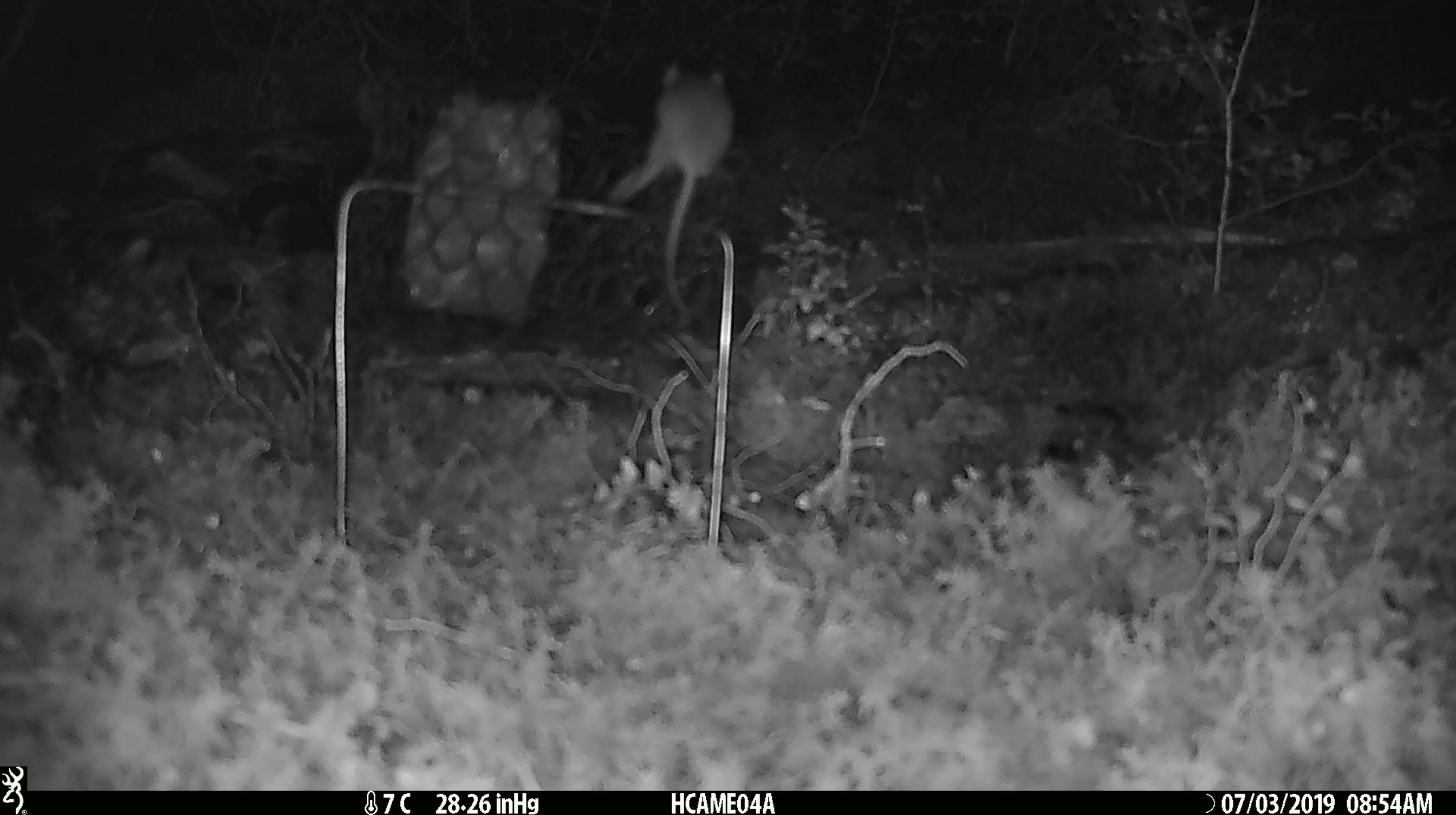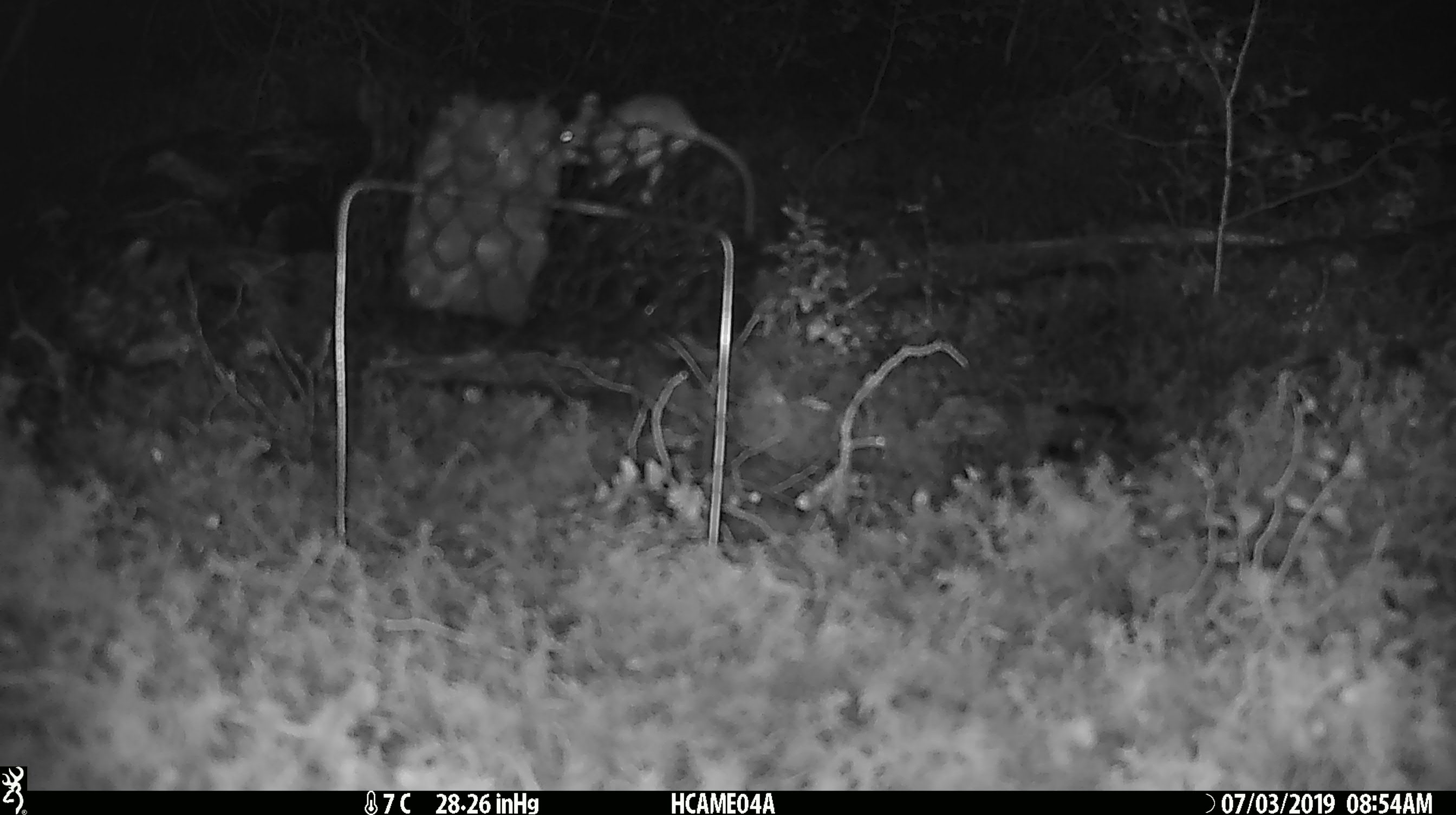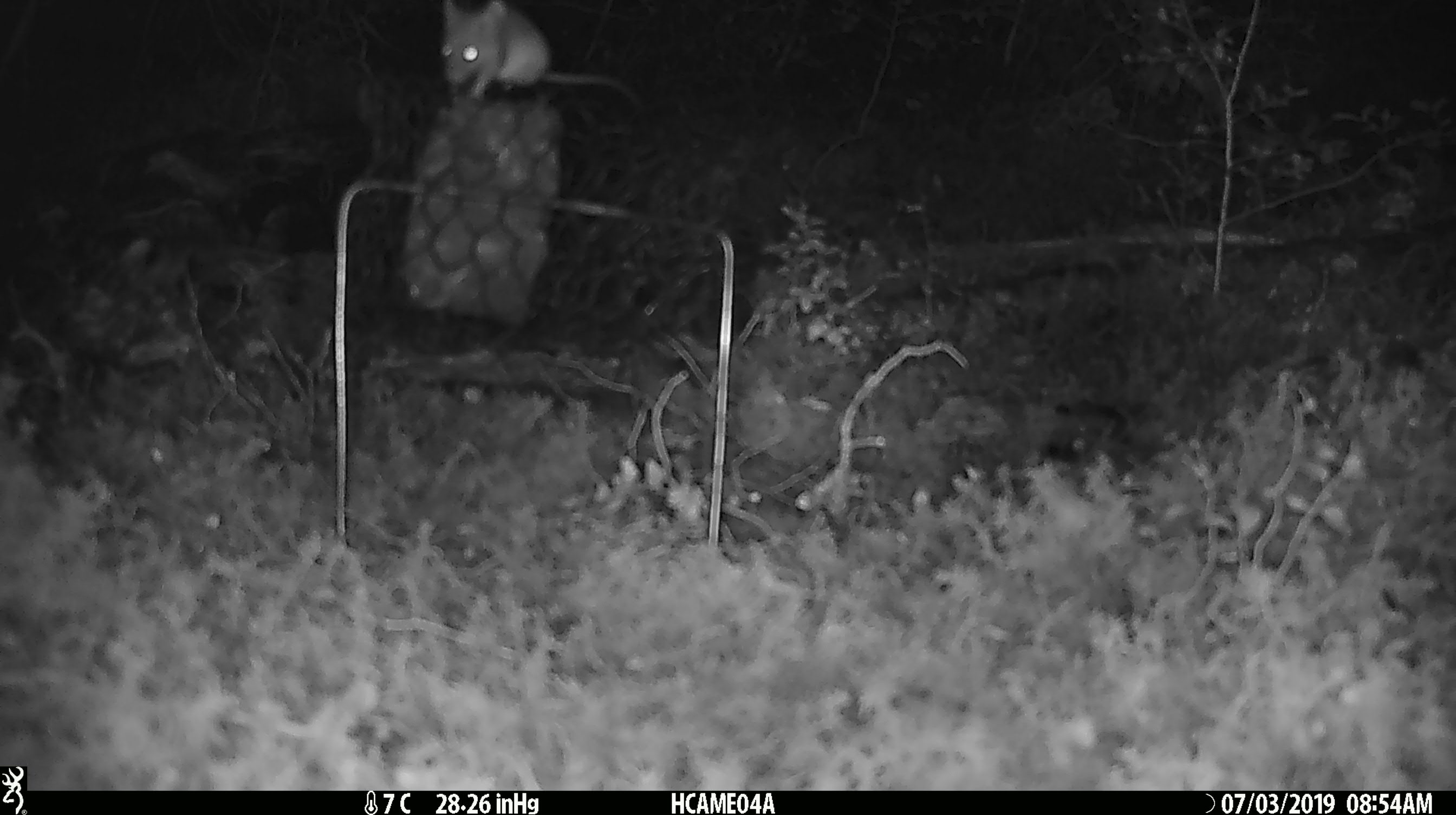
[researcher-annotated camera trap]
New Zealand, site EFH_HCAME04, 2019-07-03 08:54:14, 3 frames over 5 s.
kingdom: Animalia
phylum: Chordata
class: Mammalia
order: Rodentia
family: Muridae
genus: Mus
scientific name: Mus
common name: mouse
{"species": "mouse (Mus)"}